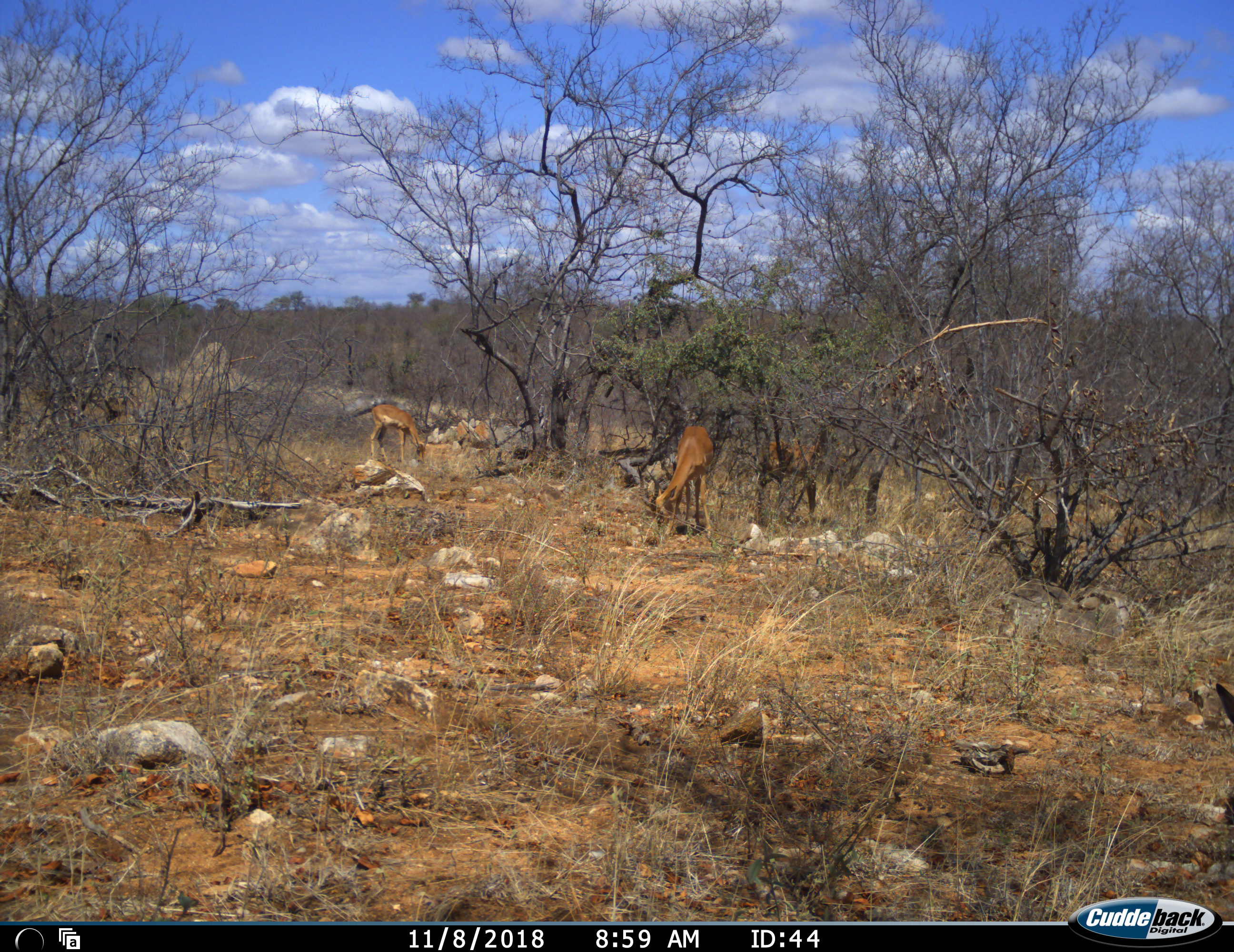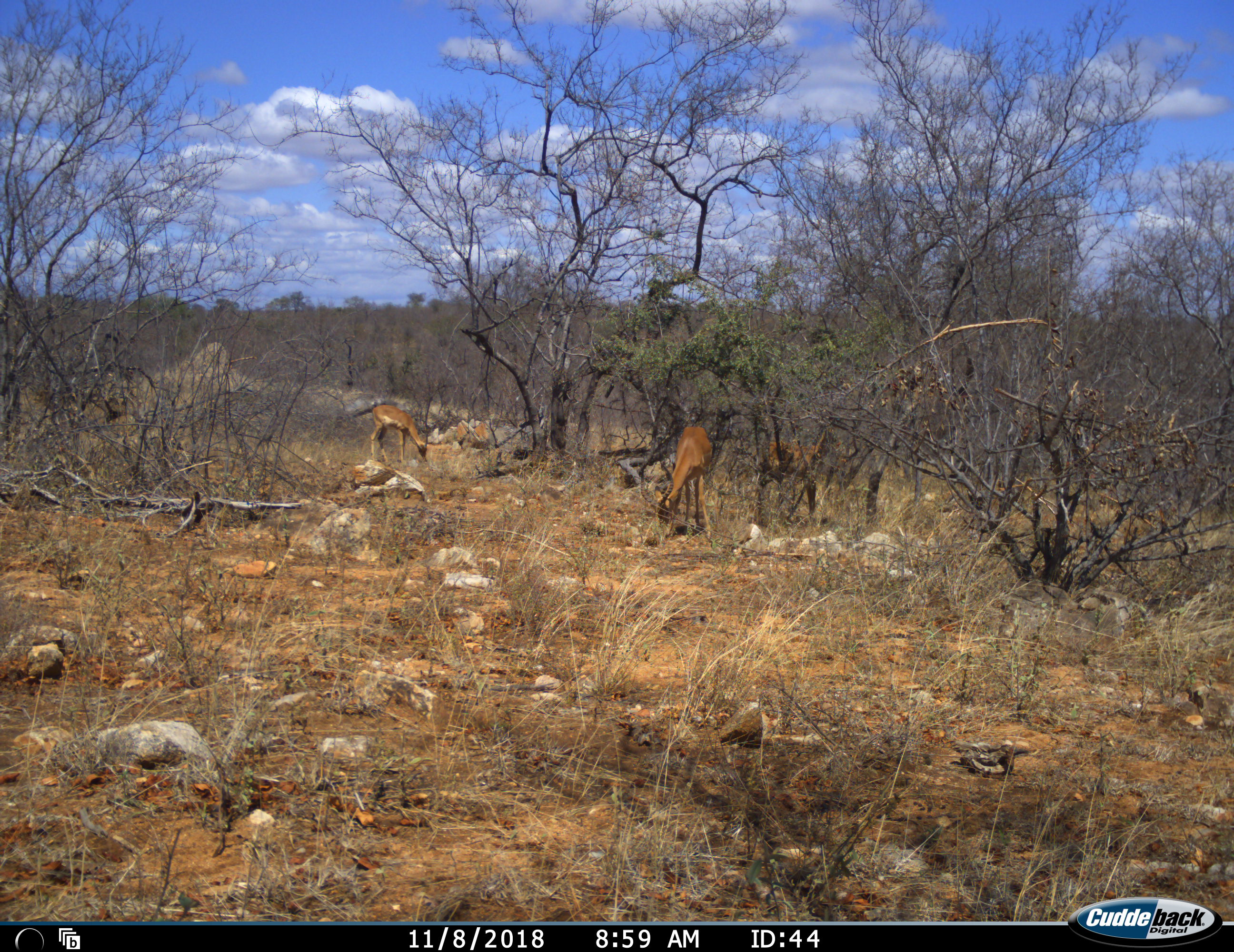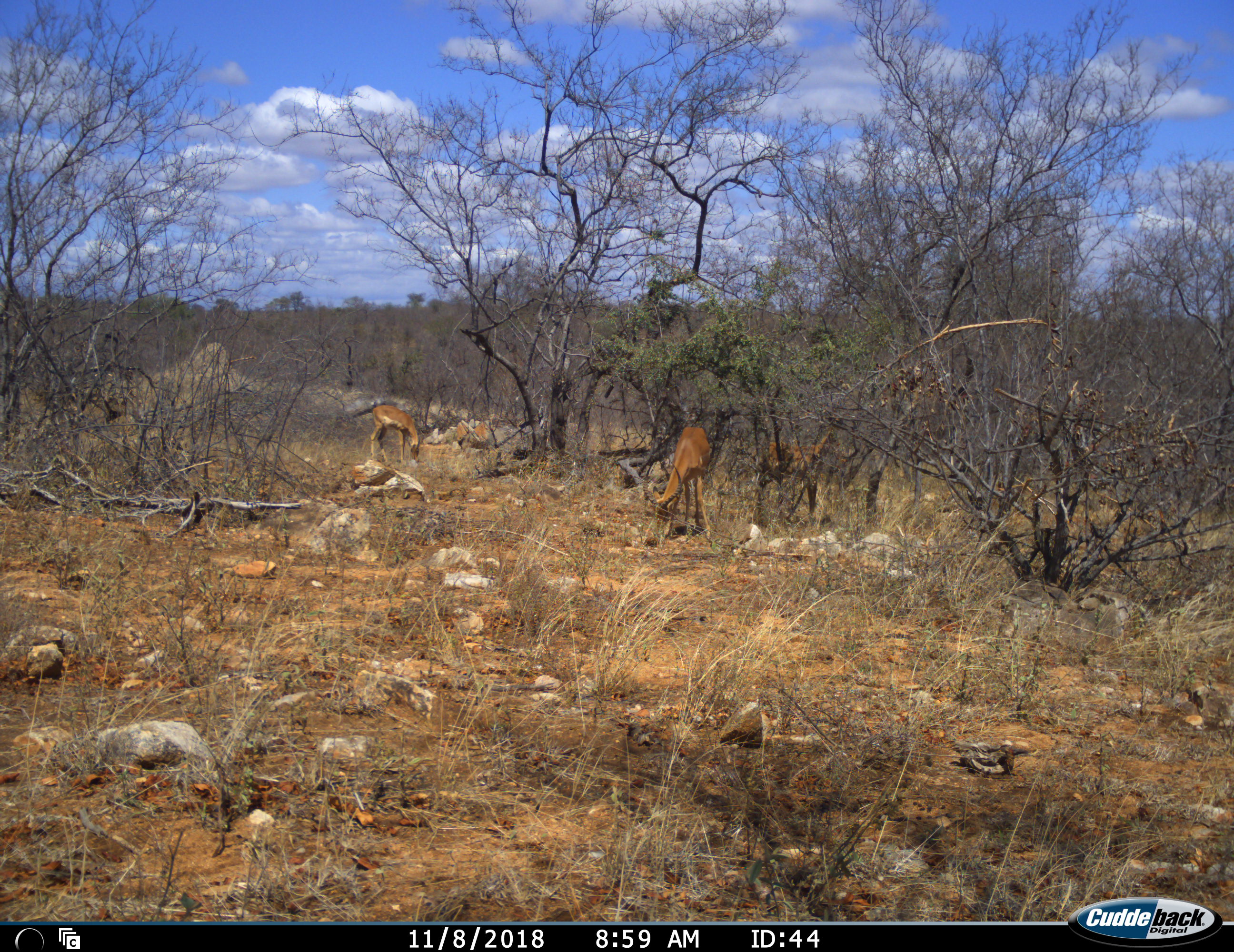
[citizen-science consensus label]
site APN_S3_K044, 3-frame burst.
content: unidentified animal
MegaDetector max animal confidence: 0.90